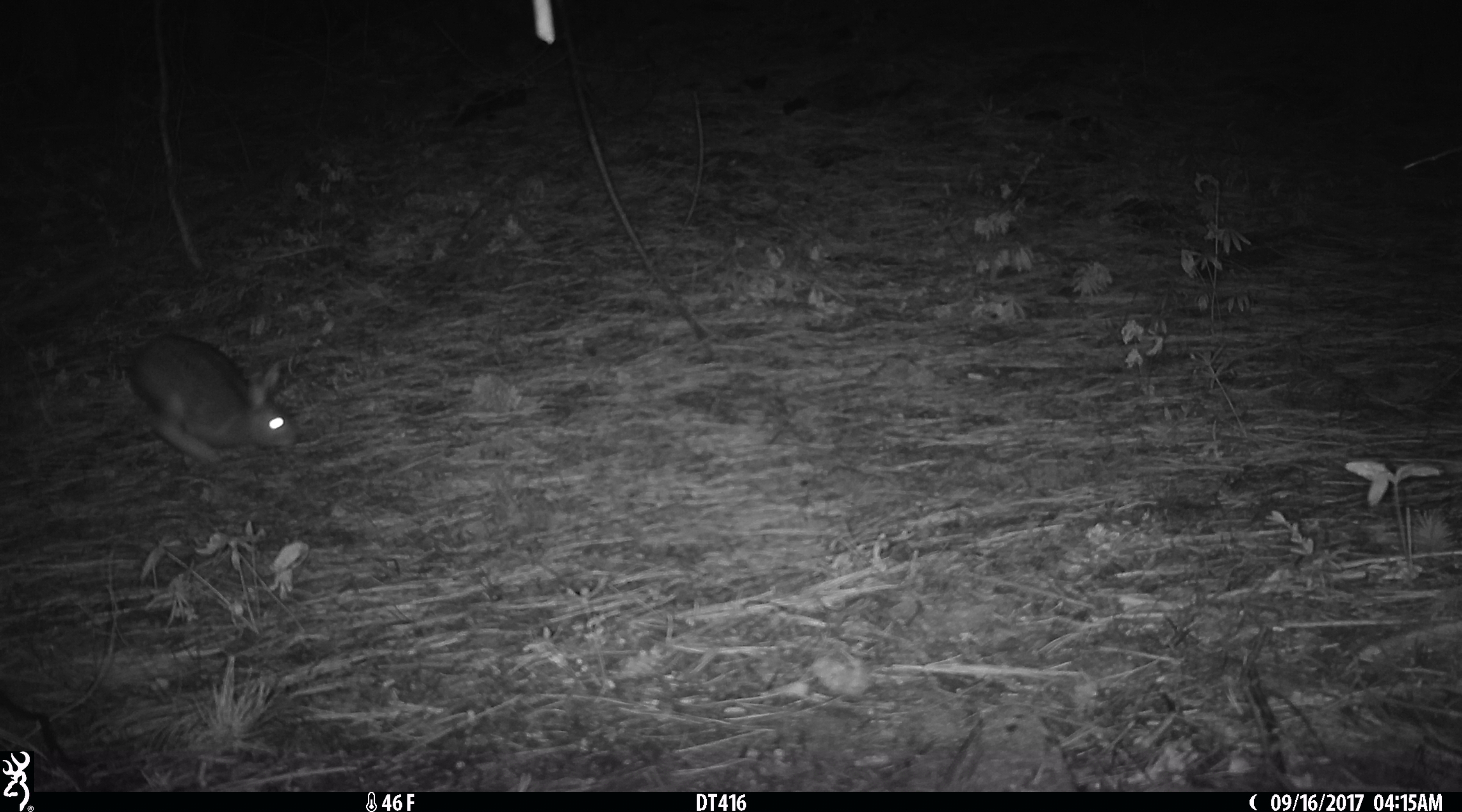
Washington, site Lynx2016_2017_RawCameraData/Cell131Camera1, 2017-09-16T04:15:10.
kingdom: Animalia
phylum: Chordata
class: Mammalia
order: Lagomorpha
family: Leporidae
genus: Lepus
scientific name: Lepus americanus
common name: snowshoe hare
Lepus americanus (snowshoe hare). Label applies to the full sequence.